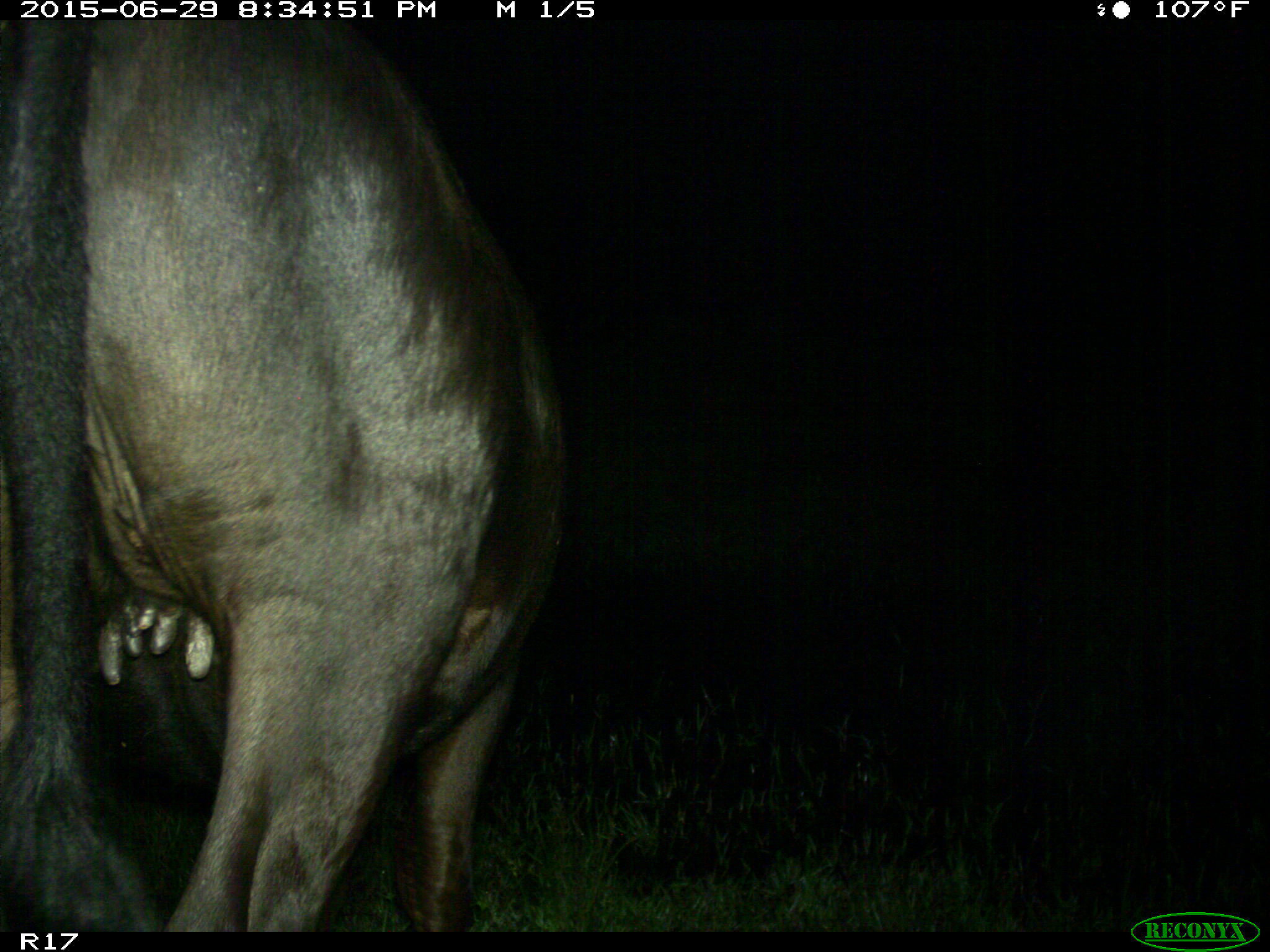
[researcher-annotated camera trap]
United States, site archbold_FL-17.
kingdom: Animalia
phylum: Chordata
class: Mammalia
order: Artiodactyla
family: Bovidae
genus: Bos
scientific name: Bos taurus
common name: domestic cow